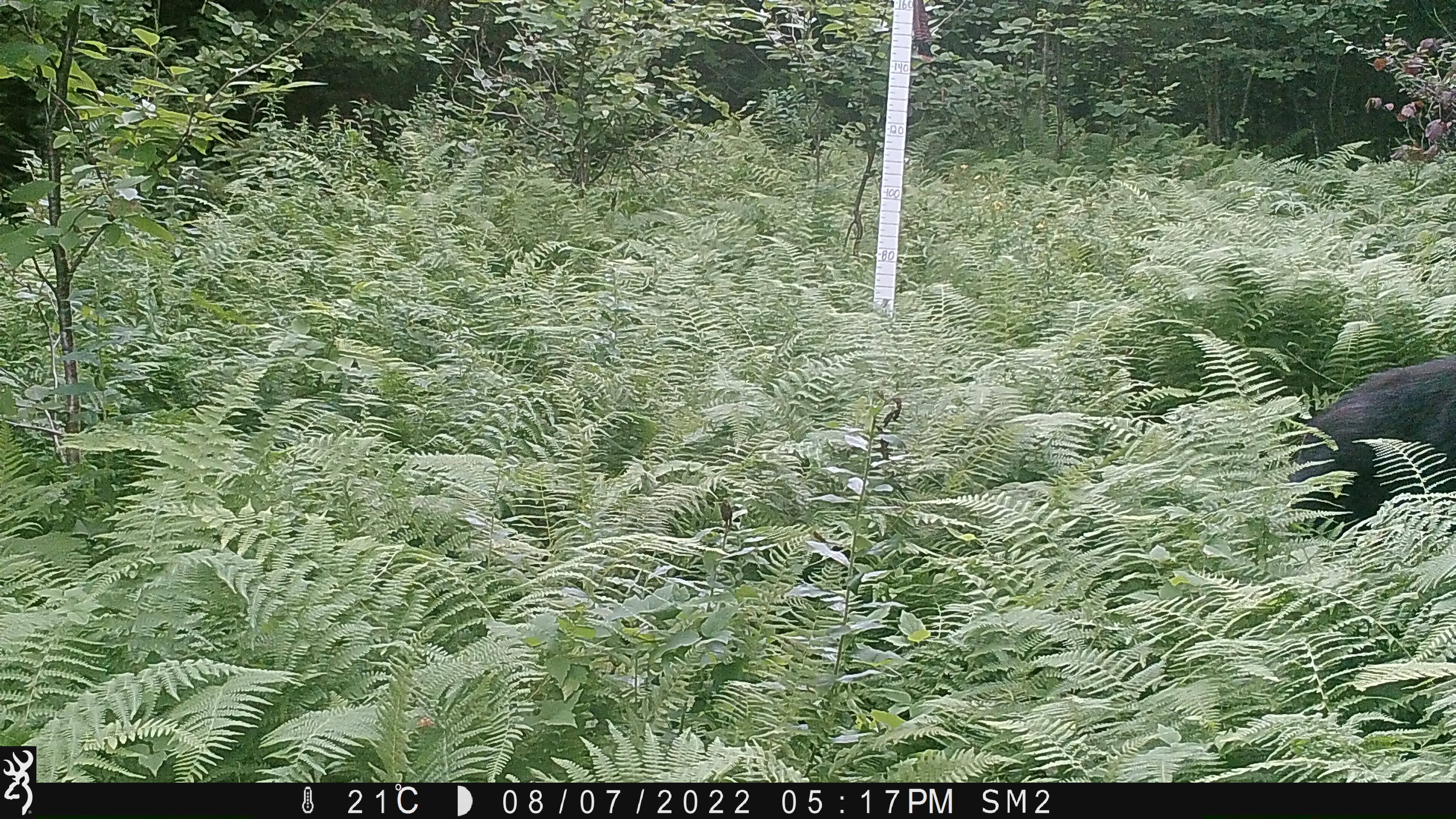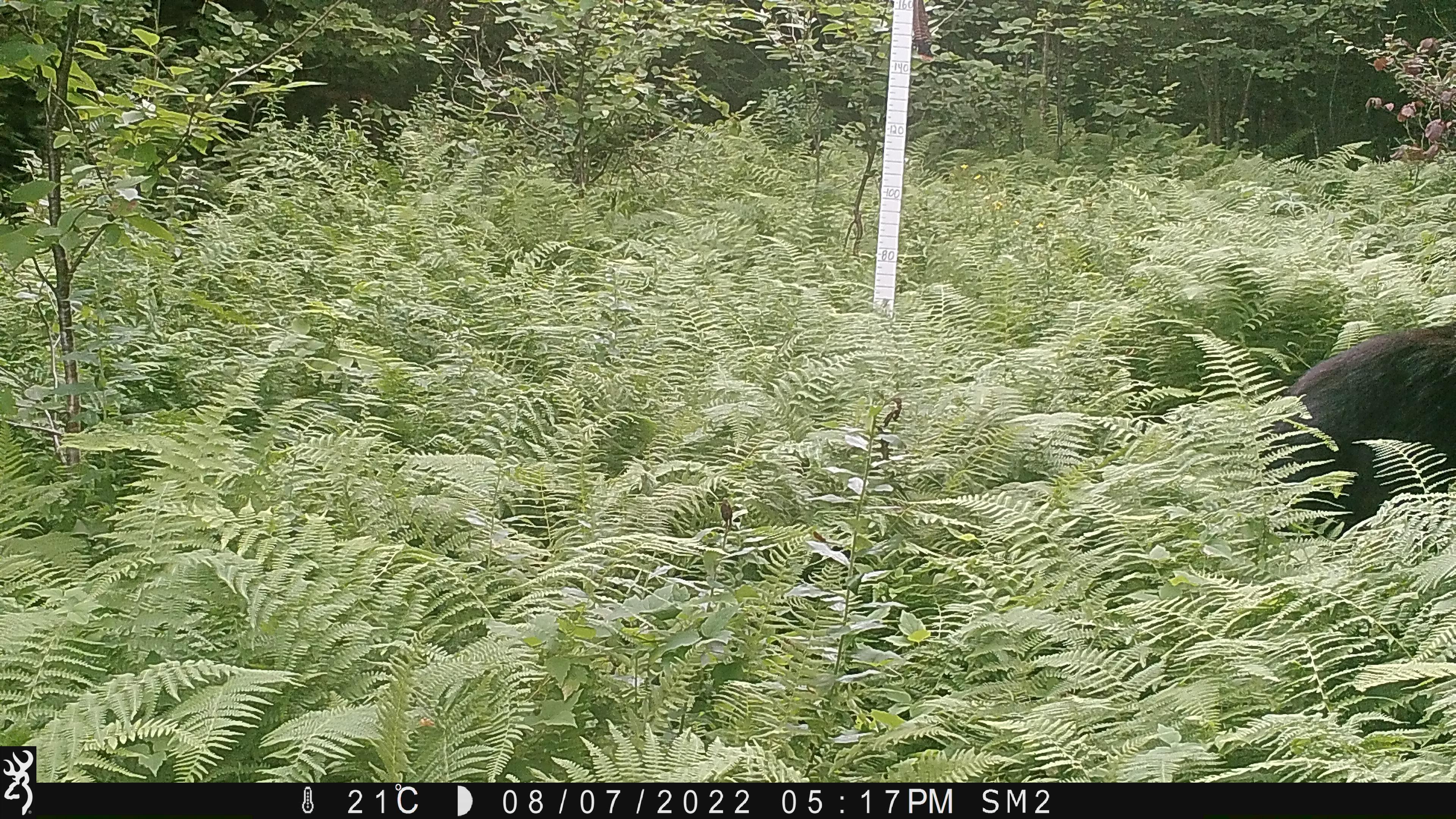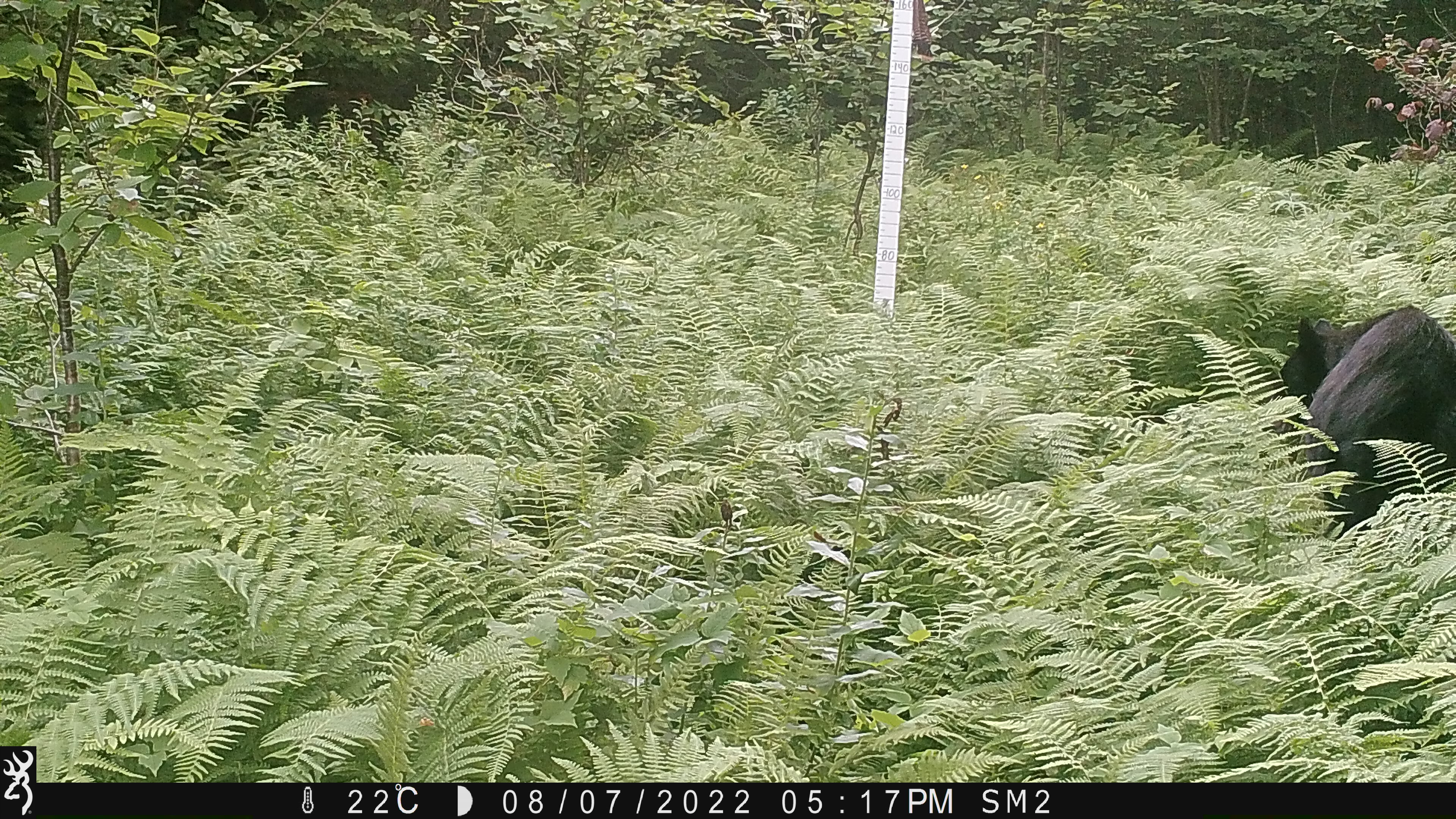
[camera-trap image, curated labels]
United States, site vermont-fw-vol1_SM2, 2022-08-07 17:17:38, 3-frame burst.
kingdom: Animalia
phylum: Chordata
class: Mammalia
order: Carnivora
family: Ursidae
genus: Ursus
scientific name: Ursus americanus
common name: black bear